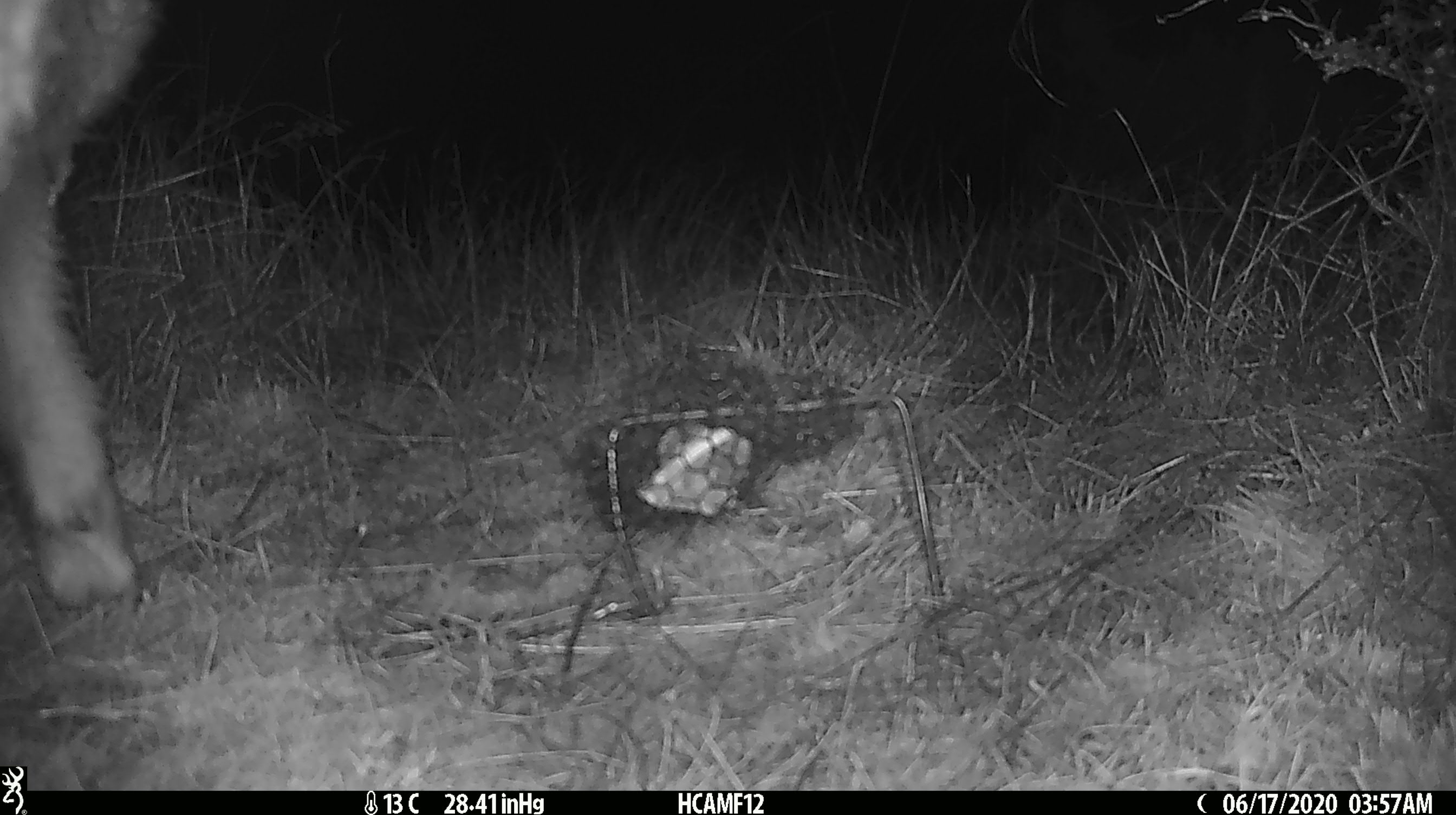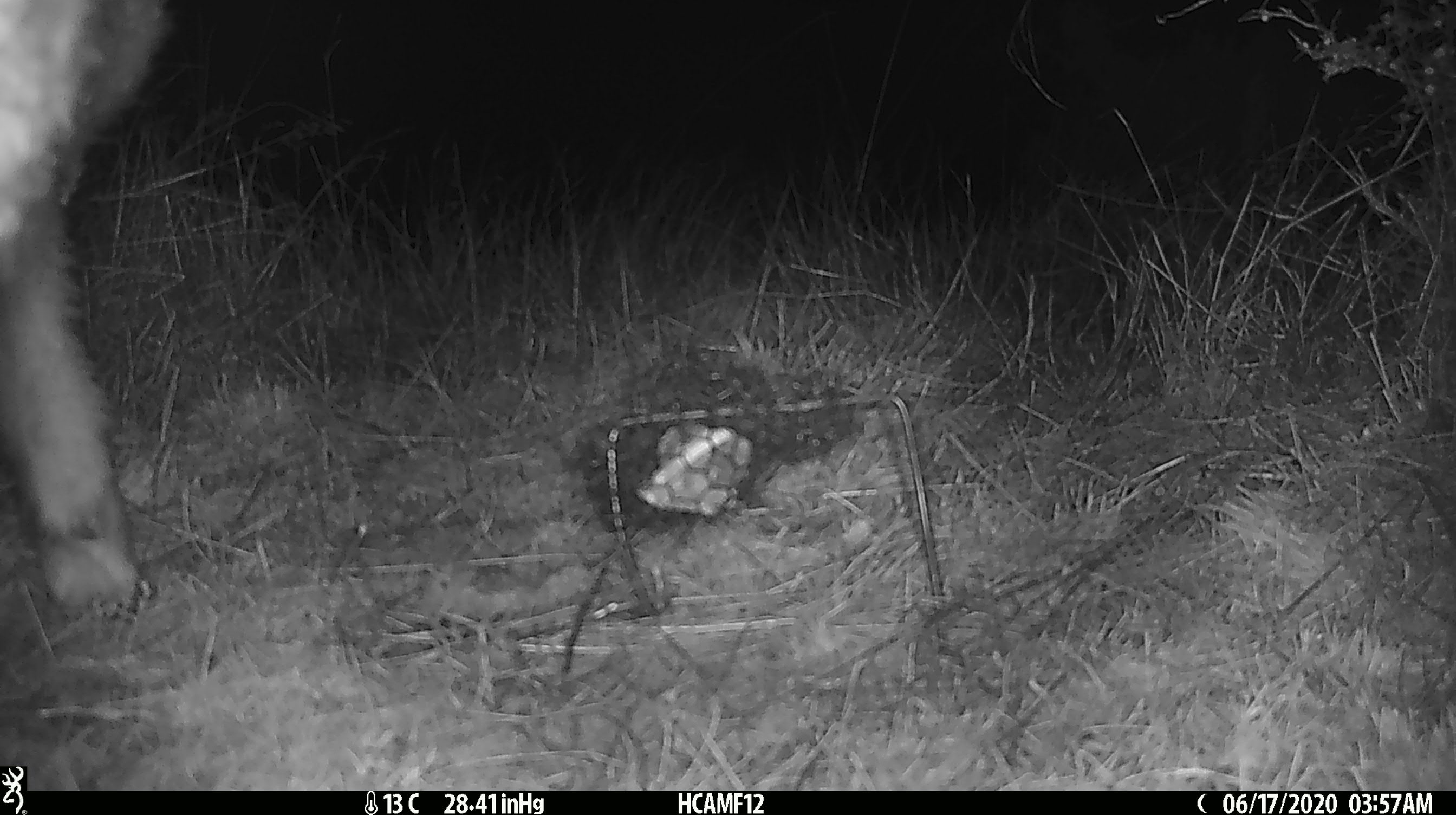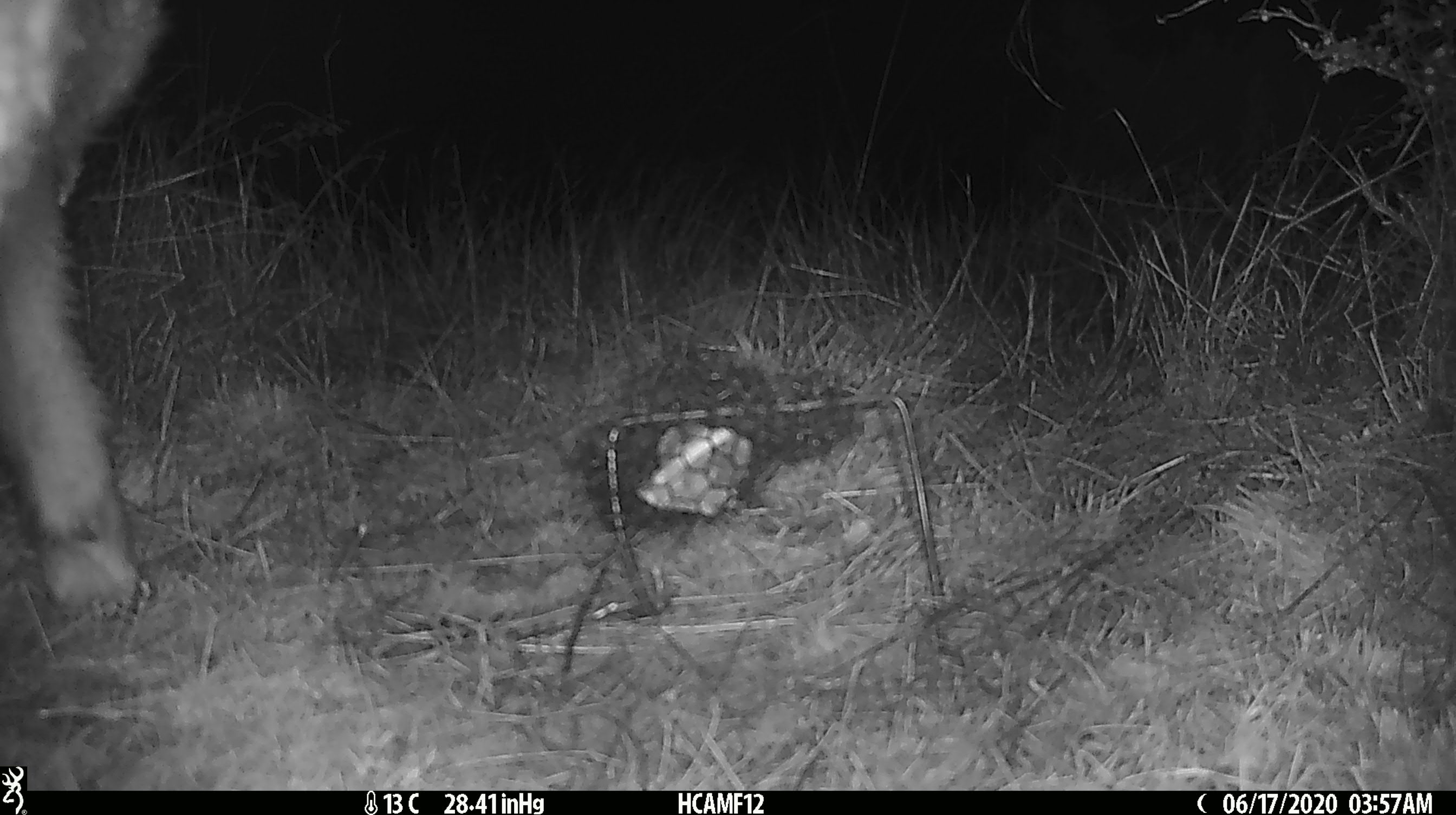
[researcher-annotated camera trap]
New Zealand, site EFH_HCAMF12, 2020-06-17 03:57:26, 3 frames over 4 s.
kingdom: Animalia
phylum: Chordata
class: Mammalia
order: Artiodactyla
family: Bovidae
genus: Ovis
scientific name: Ovis aries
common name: domestic sheep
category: sheep